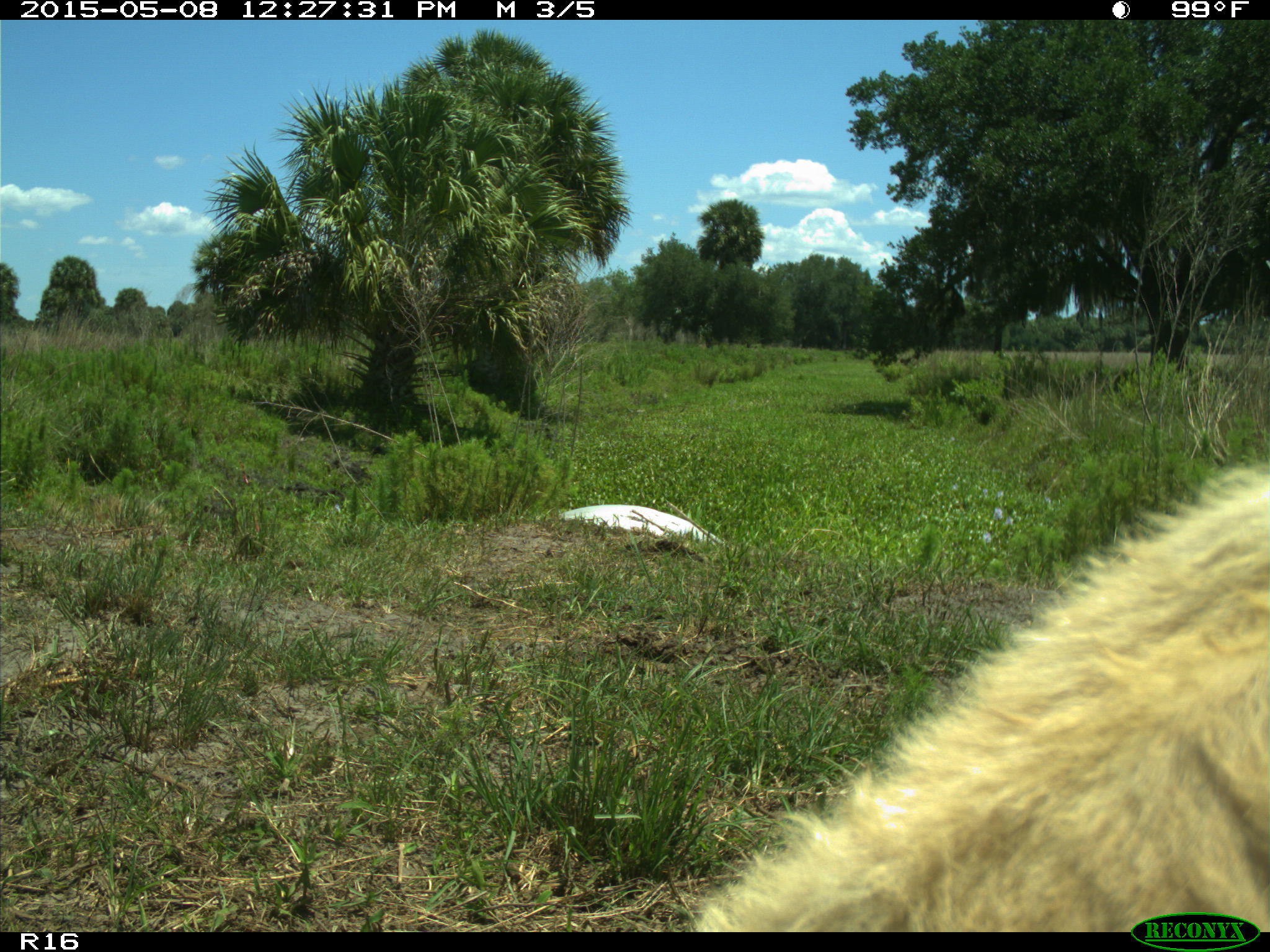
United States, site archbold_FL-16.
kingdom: Animalia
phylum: Chordata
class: Mammalia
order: Artiodactyla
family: Bovidae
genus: Bos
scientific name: Bos taurus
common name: domestic cow